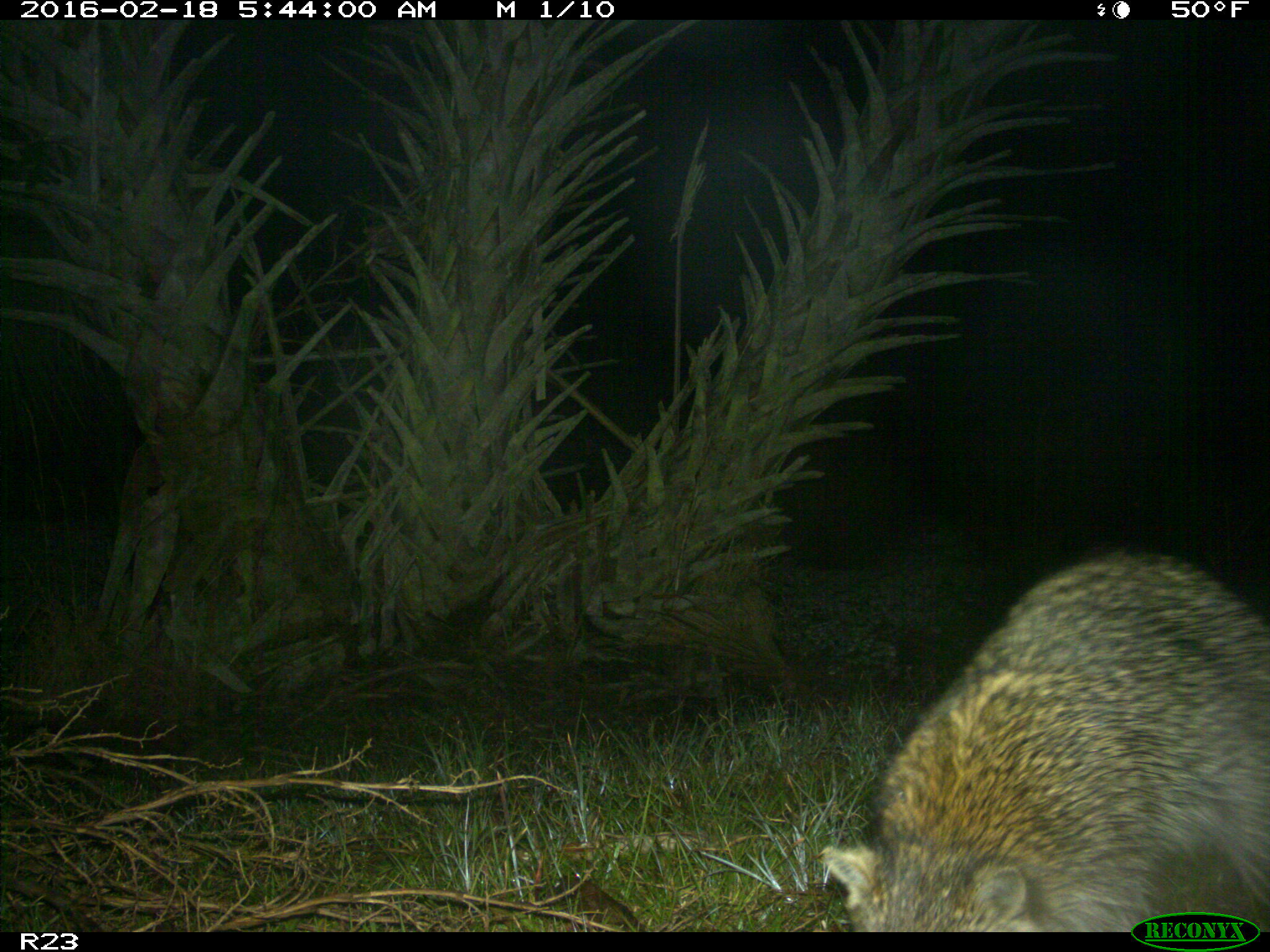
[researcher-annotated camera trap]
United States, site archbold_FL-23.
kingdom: Animalia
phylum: Chordata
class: Mammalia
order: Carnivora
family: Procyonidae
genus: Procyon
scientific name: Procyon lotor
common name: common raccoon